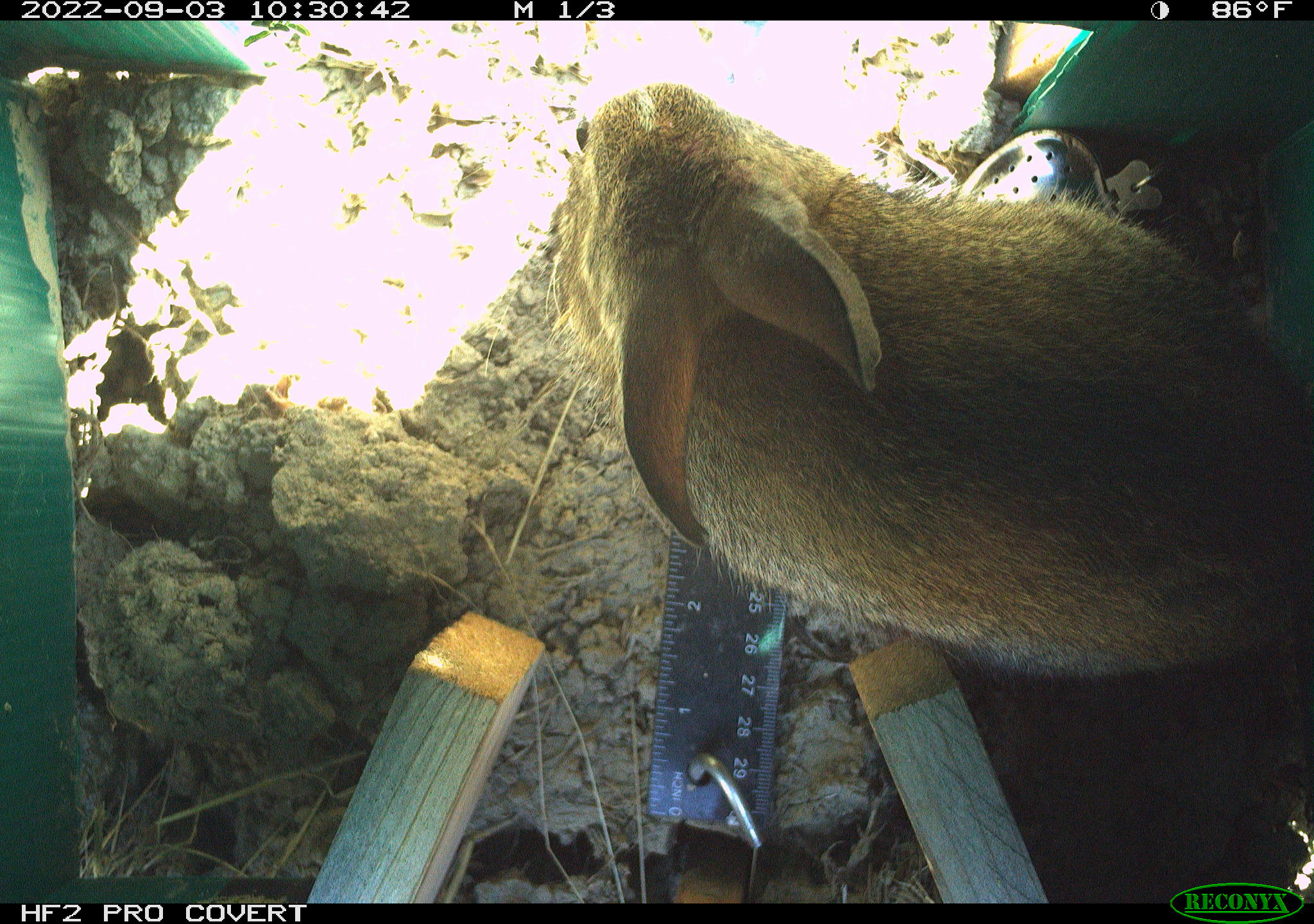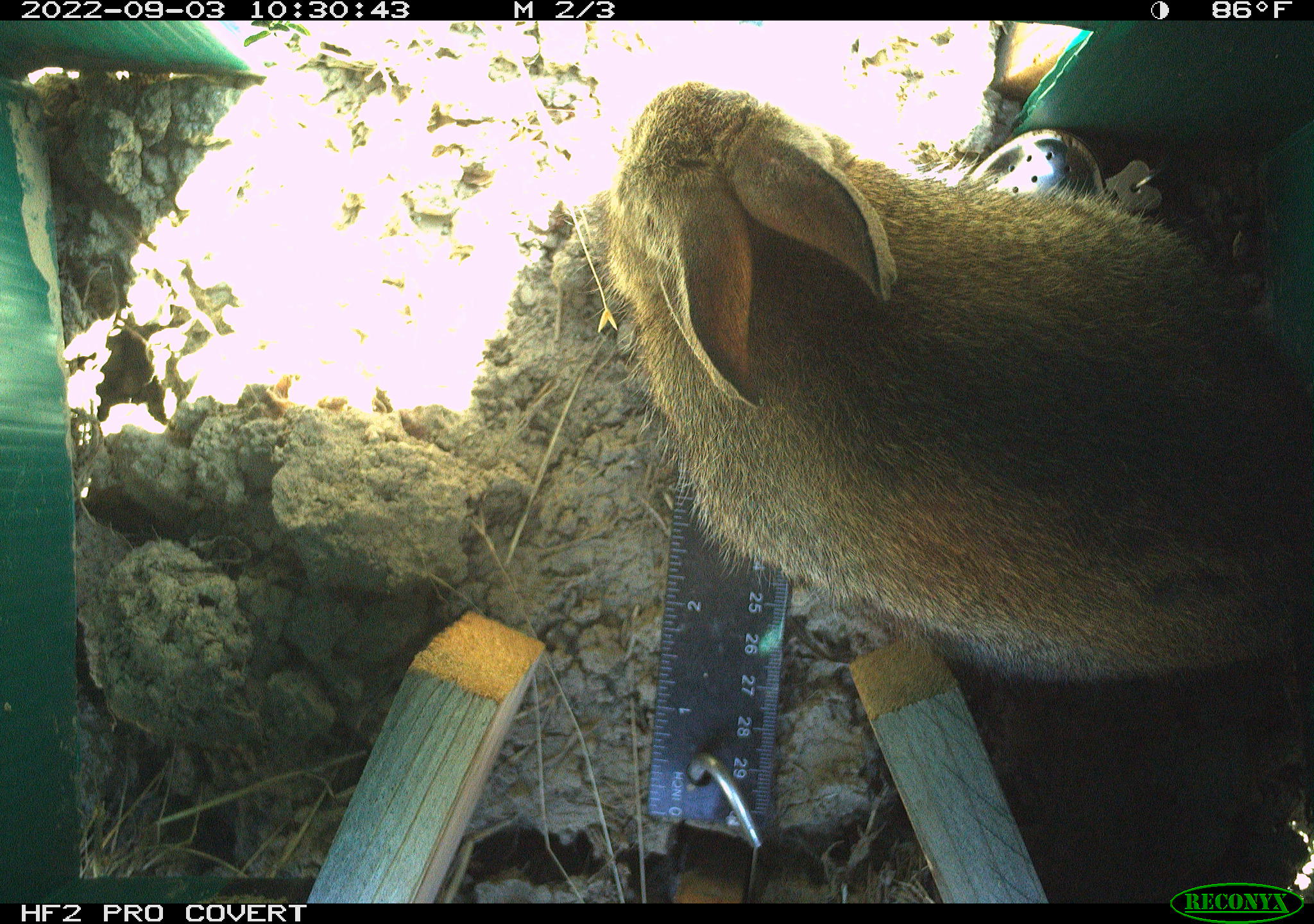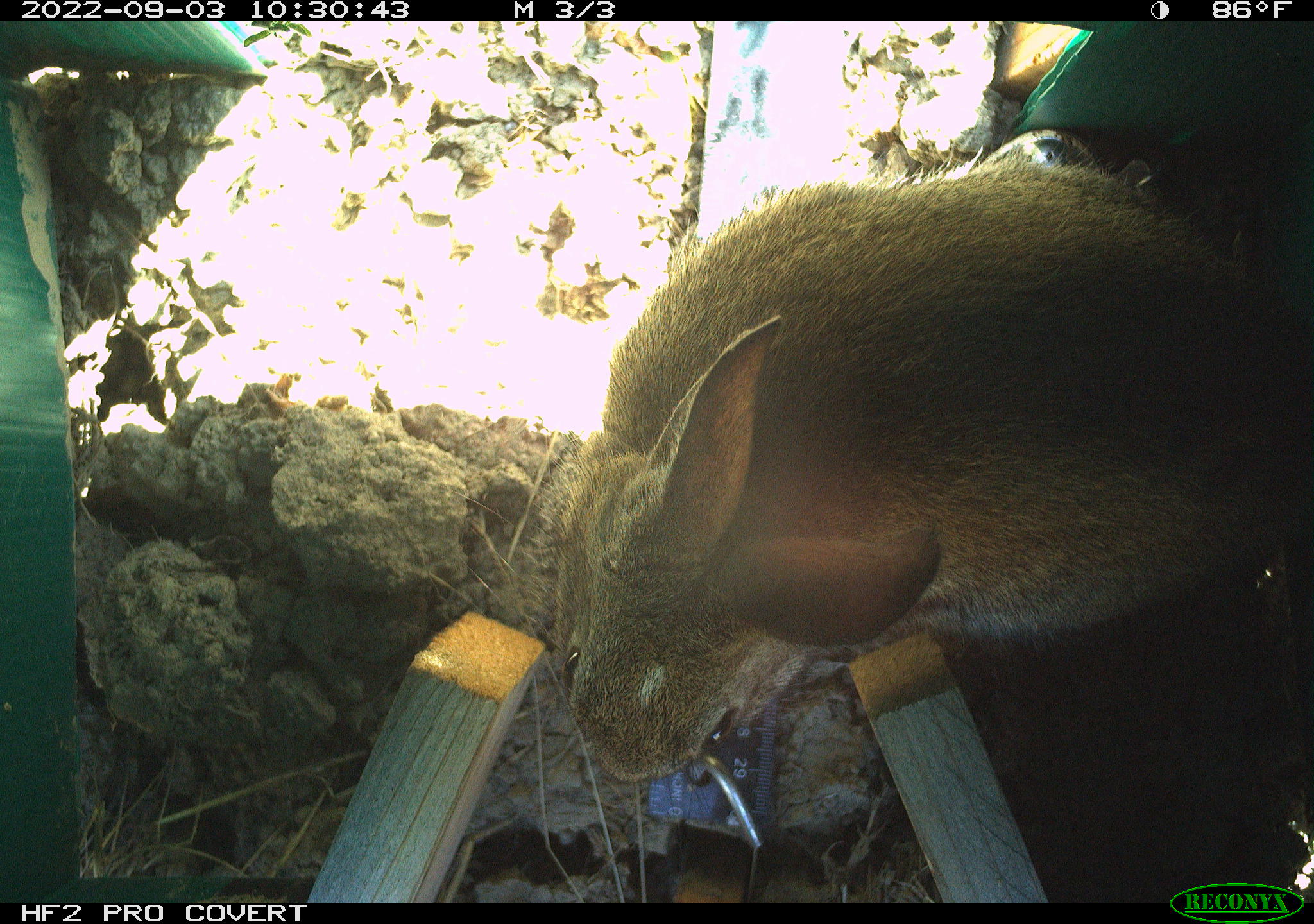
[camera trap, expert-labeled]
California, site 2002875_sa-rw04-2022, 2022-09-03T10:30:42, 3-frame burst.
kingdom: Animalia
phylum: Chordata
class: Mammalia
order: Lagomorpha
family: Leporidae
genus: Sylvilagus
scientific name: Sylvilagus bachmani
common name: brush rabbit